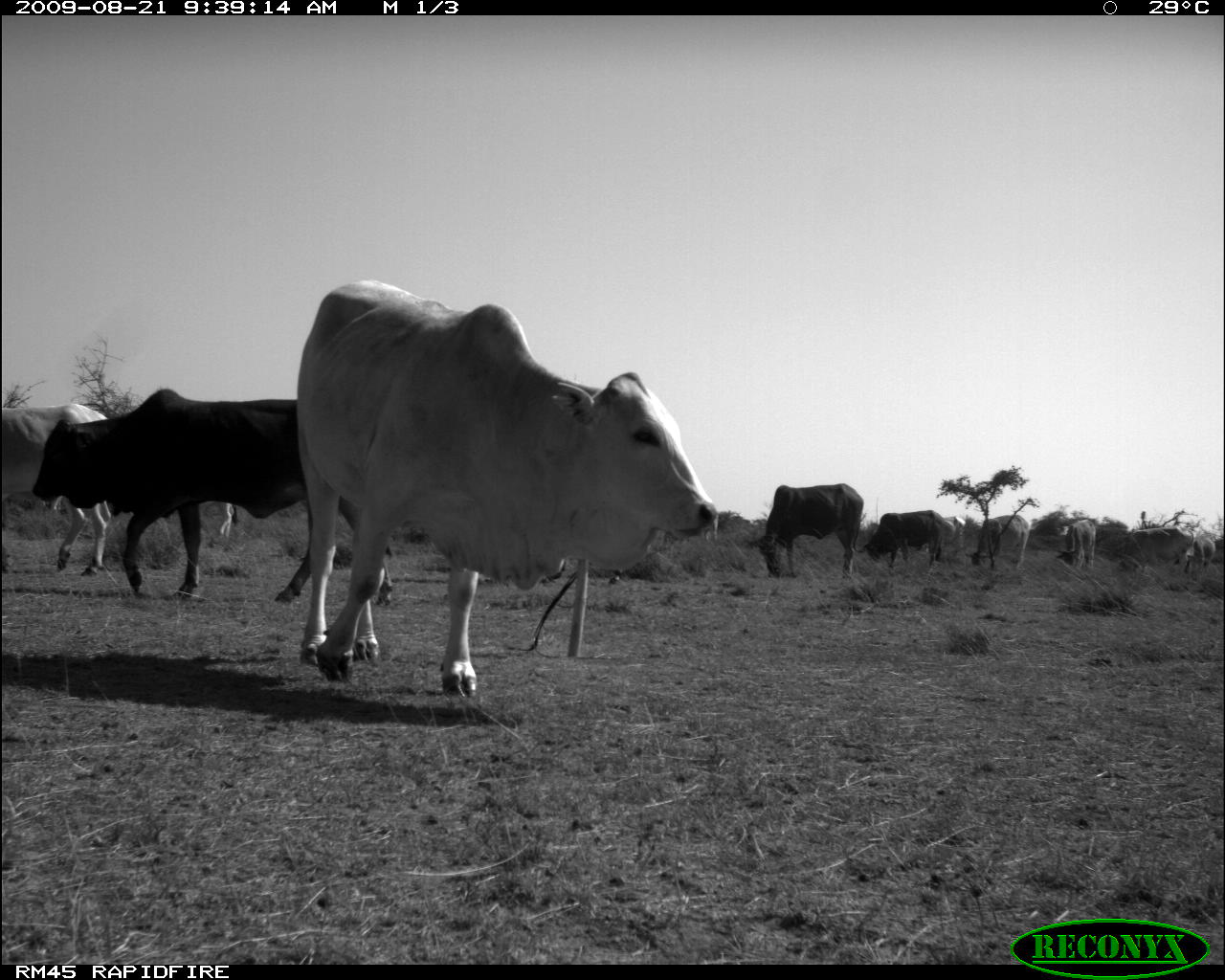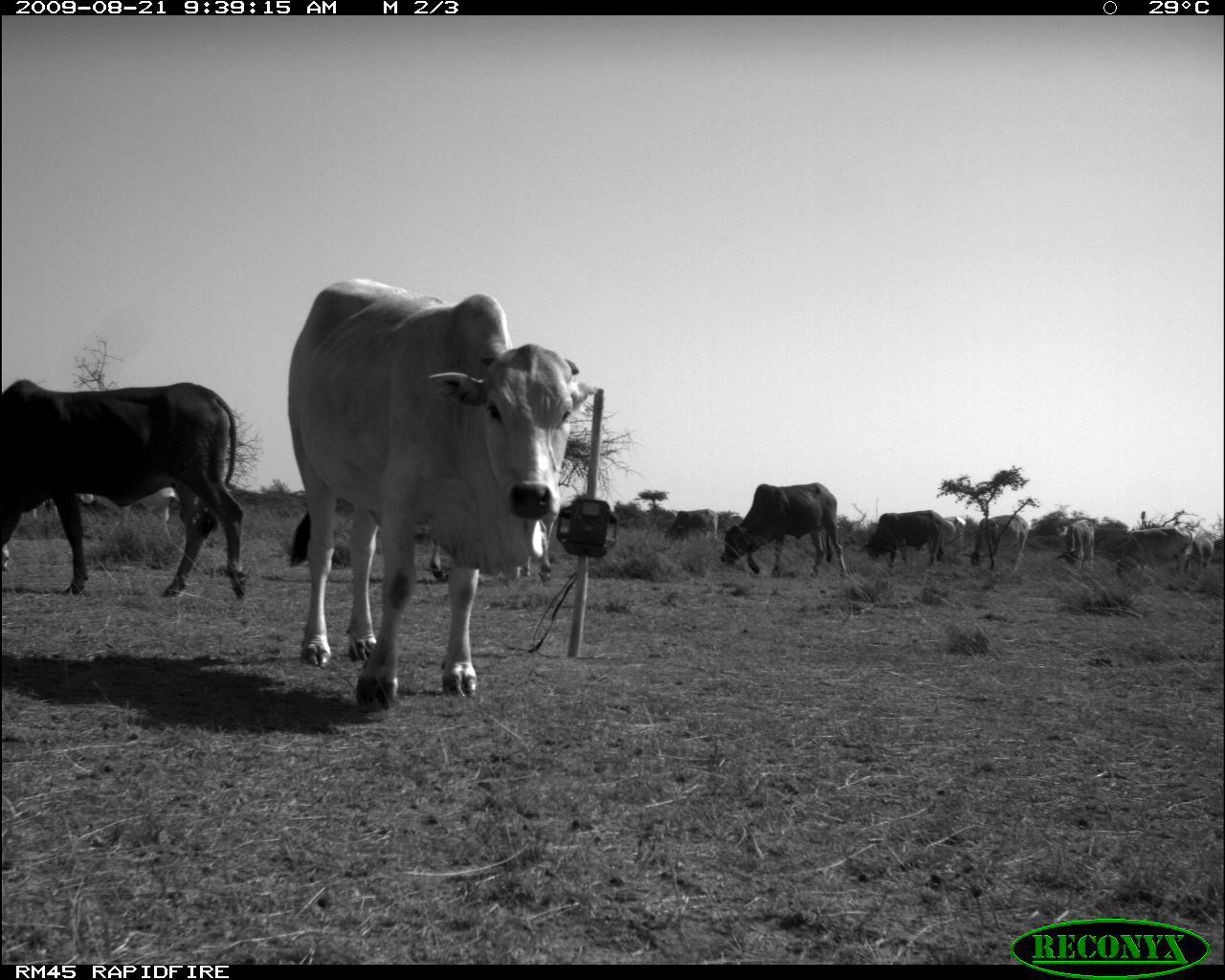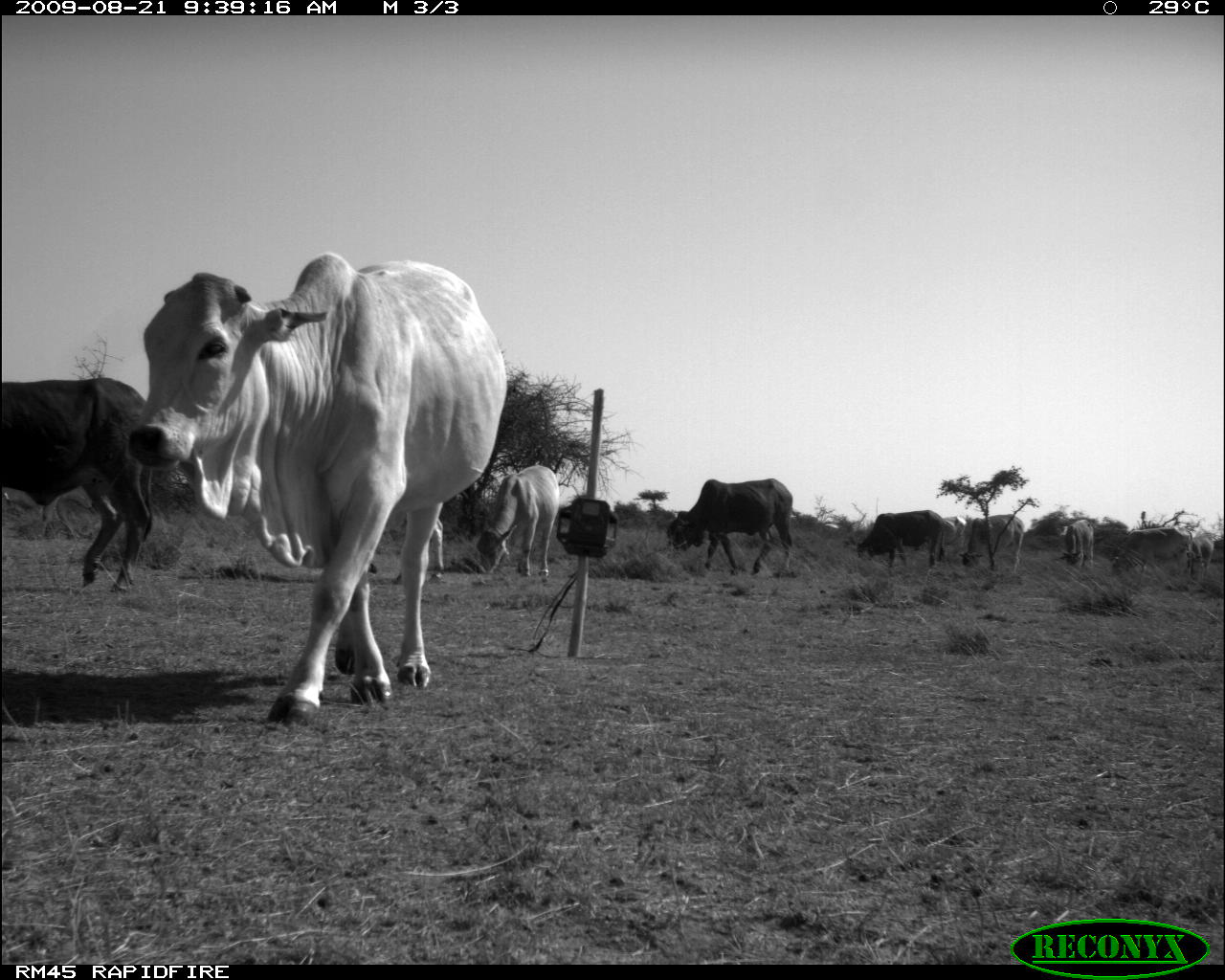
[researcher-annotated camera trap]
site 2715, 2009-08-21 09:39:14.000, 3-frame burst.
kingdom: Animalia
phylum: Chordata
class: Mammalia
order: Artiodactyla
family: Bovidae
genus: Bos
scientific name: Bos taurus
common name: domestic cattle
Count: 11.